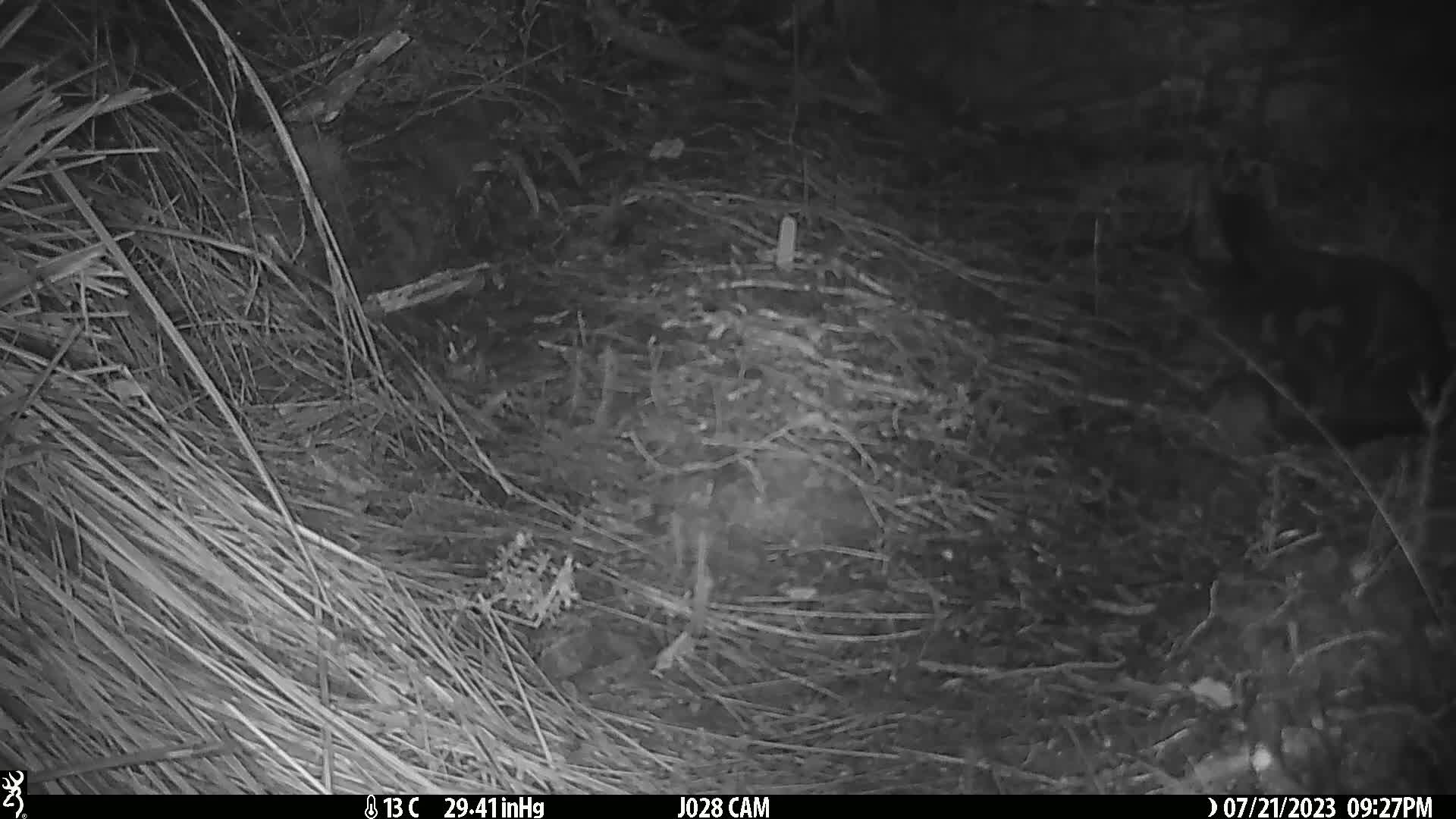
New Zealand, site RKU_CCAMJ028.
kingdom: Animalia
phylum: Chordata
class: Mammalia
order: Carnivora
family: Felidae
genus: Felis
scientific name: Felis catus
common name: domestic cat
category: cat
Cat (domestic cat) (Felis catus).